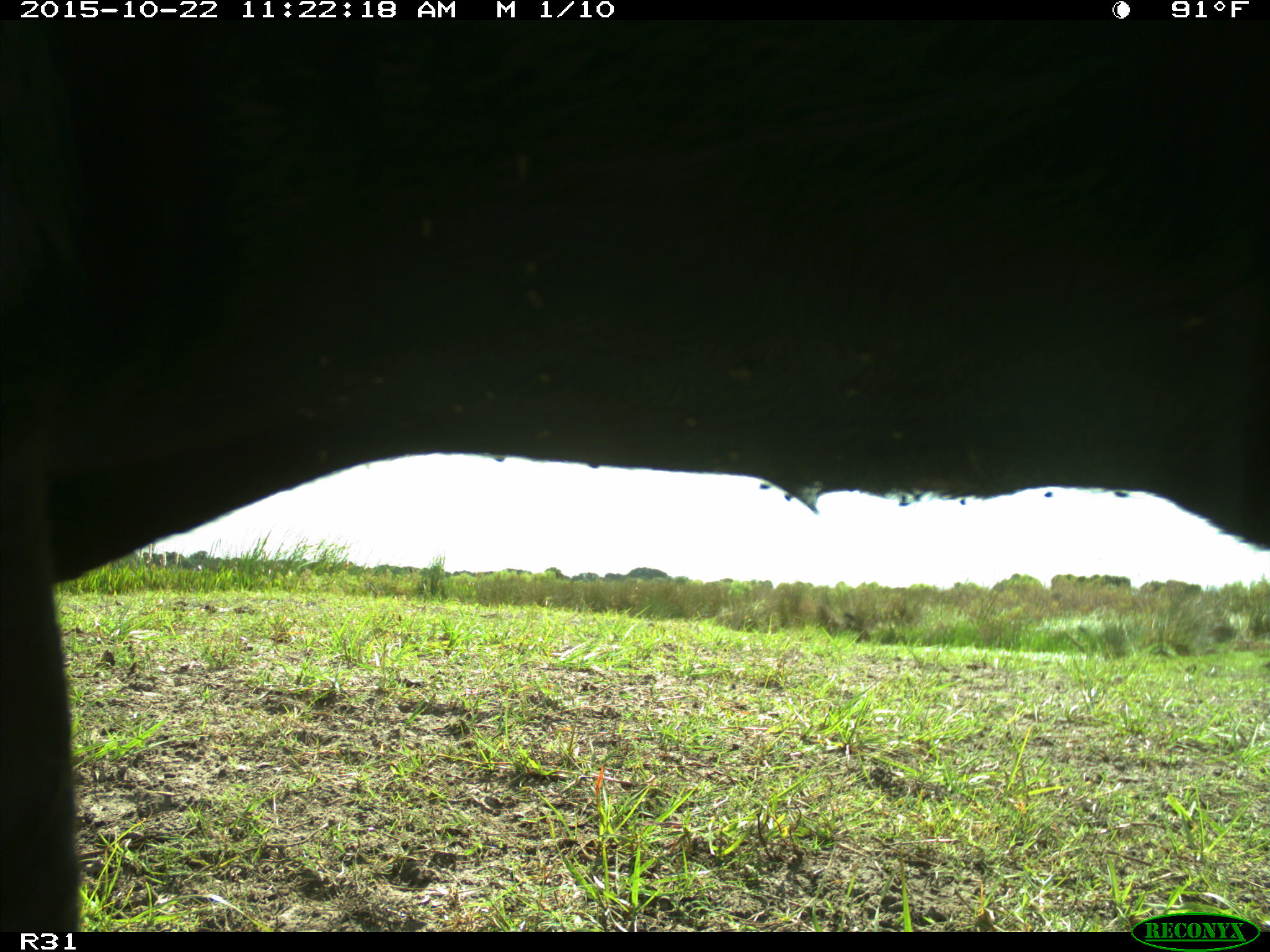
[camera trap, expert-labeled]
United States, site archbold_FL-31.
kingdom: Animalia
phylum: Chordata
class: Mammalia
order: Artiodactyla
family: Bovidae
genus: Bos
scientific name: Bos taurus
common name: domestic cow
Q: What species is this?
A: Bos taurus (domestic cow).